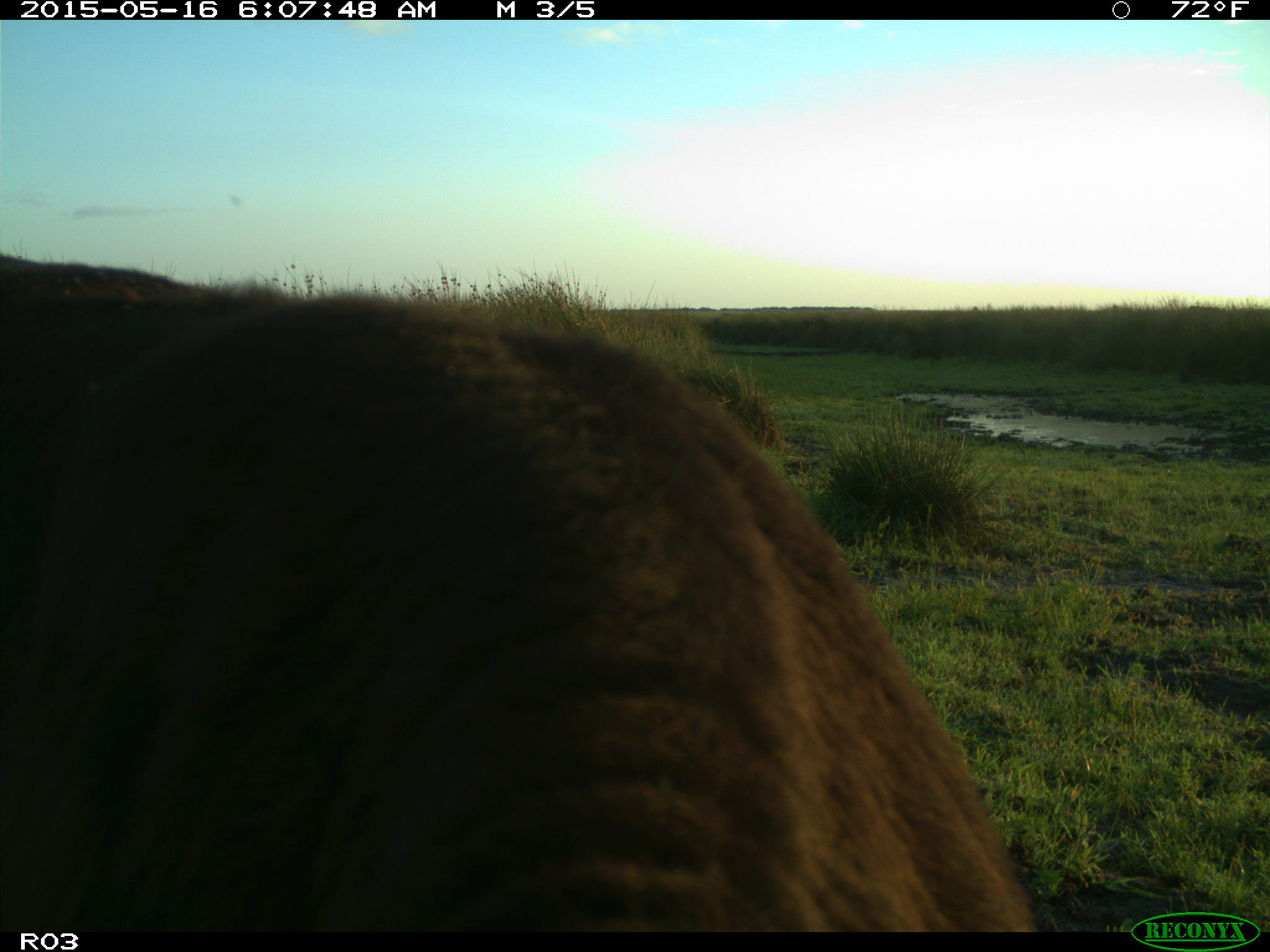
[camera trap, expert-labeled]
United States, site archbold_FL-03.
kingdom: Animalia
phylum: Chordata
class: Mammalia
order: Artiodactyla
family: Bovidae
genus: Bos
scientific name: Bos taurus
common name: domestic cow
Bos taurus (domestic cow).